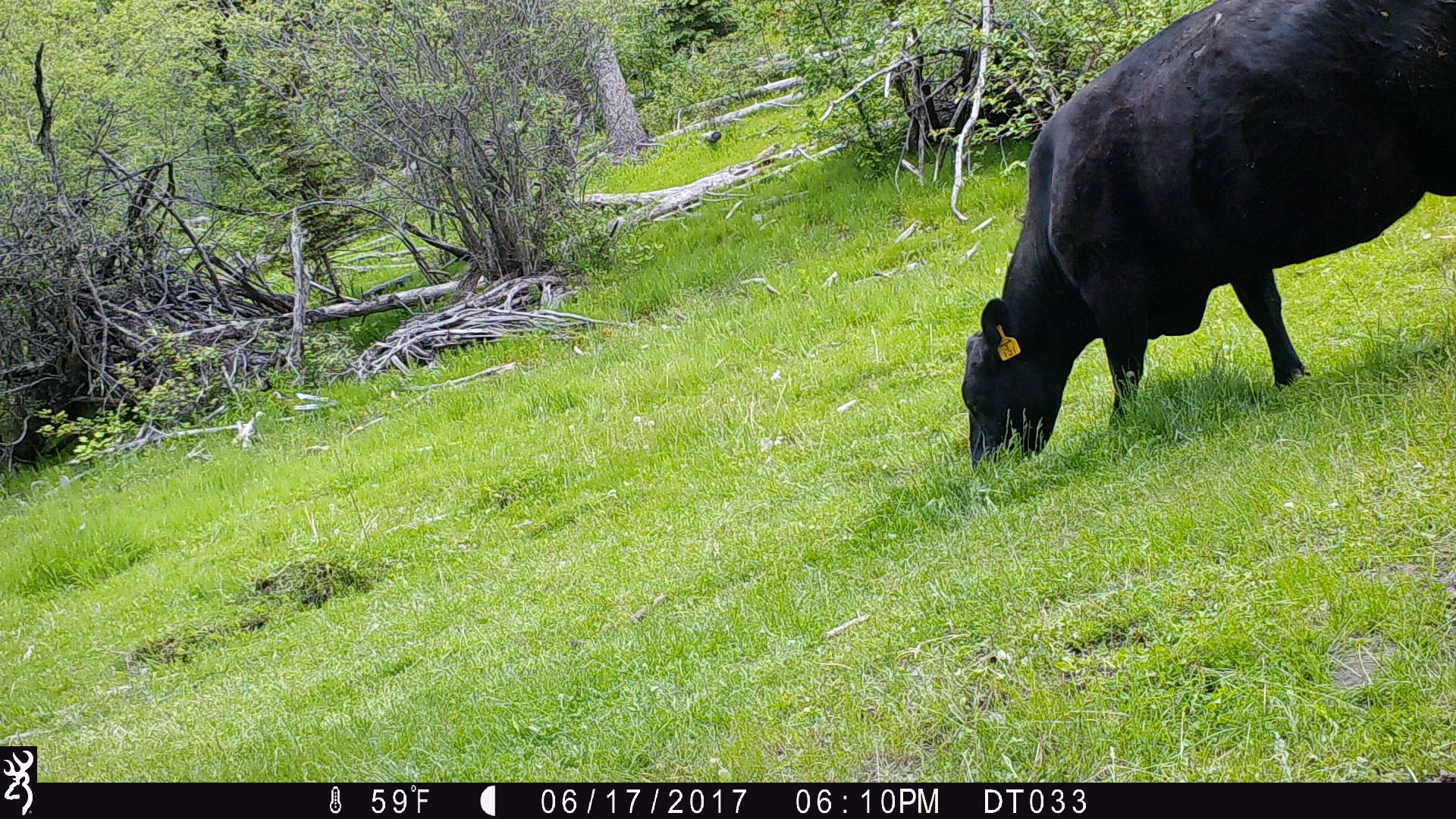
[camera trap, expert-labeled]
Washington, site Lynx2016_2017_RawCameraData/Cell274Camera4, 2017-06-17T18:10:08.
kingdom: Animalia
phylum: Chordata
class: Mammalia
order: Artiodactyla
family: Bovidae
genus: Bos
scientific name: Bos taurus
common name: domestic cattle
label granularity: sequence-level